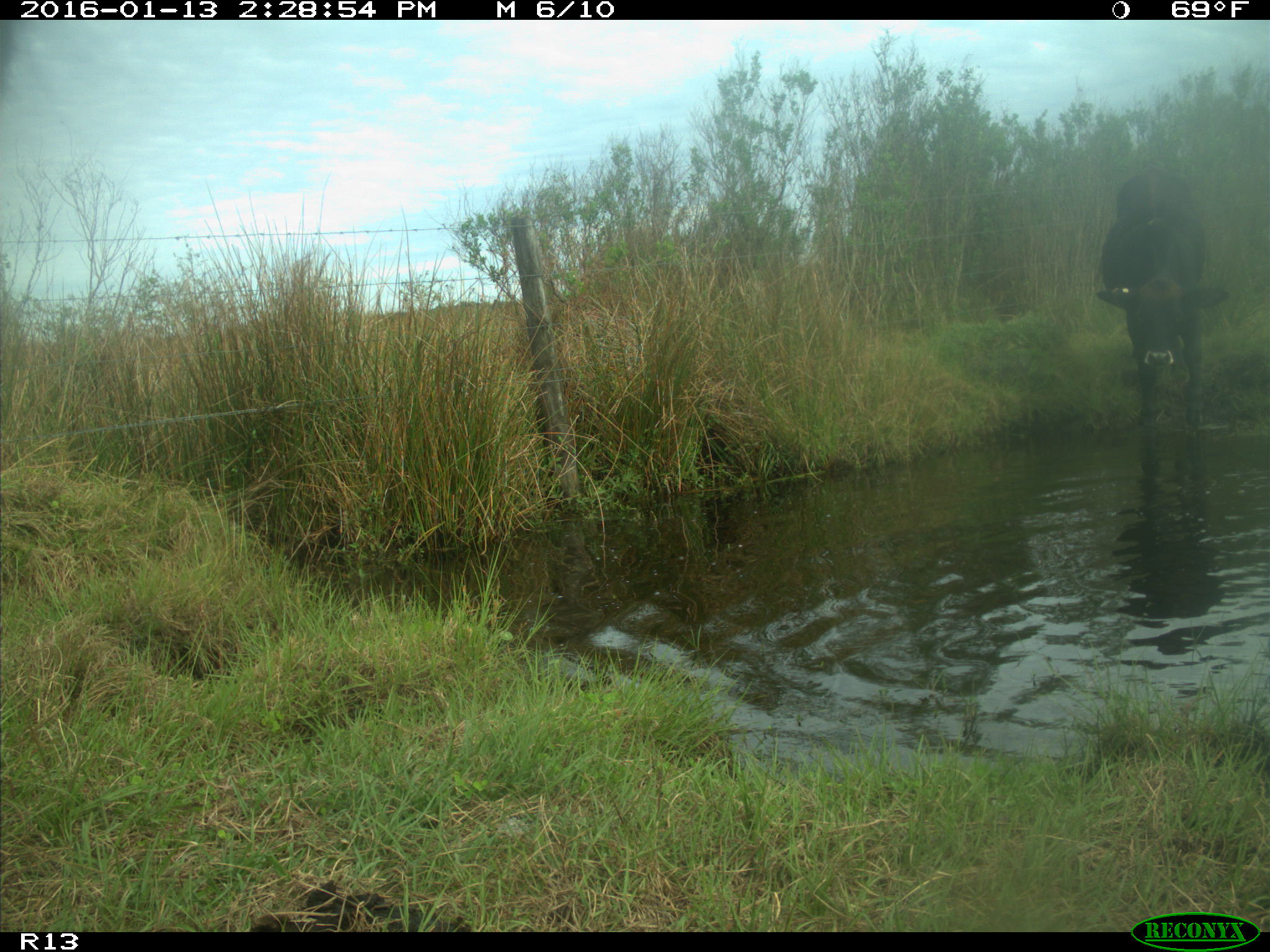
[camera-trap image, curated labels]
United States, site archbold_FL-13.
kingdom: Animalia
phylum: Chordata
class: Mammalia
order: Artiodactyla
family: Bovidae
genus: Bos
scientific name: Bos taurus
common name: domestic cow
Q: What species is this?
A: Bos taurus (domestic cow).